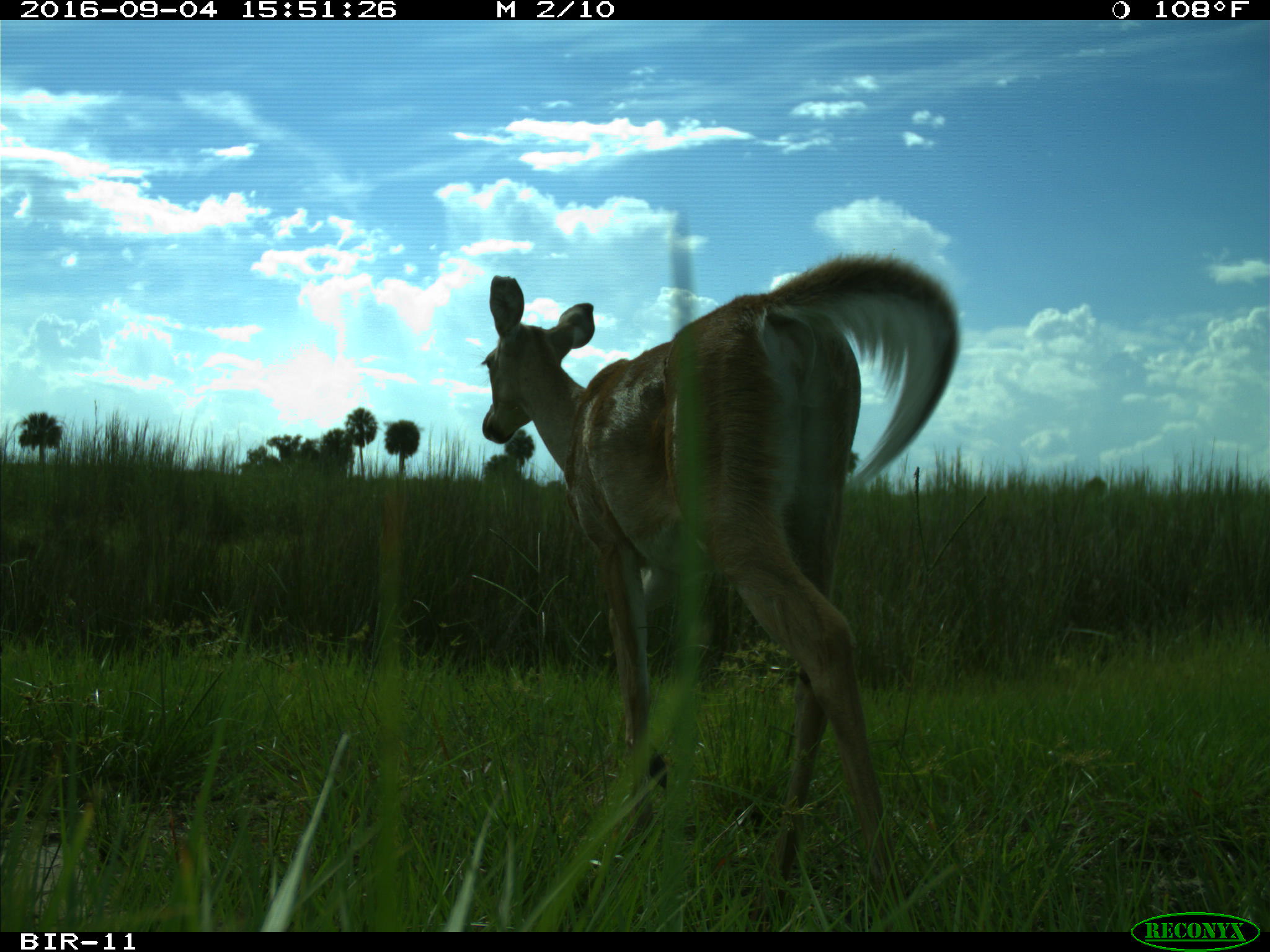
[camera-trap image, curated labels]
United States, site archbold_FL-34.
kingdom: Animalia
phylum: Chordata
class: Mammalia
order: Artiodactyla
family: Cervidae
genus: Odocoileus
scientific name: Odocoileus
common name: deer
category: unidentified deer